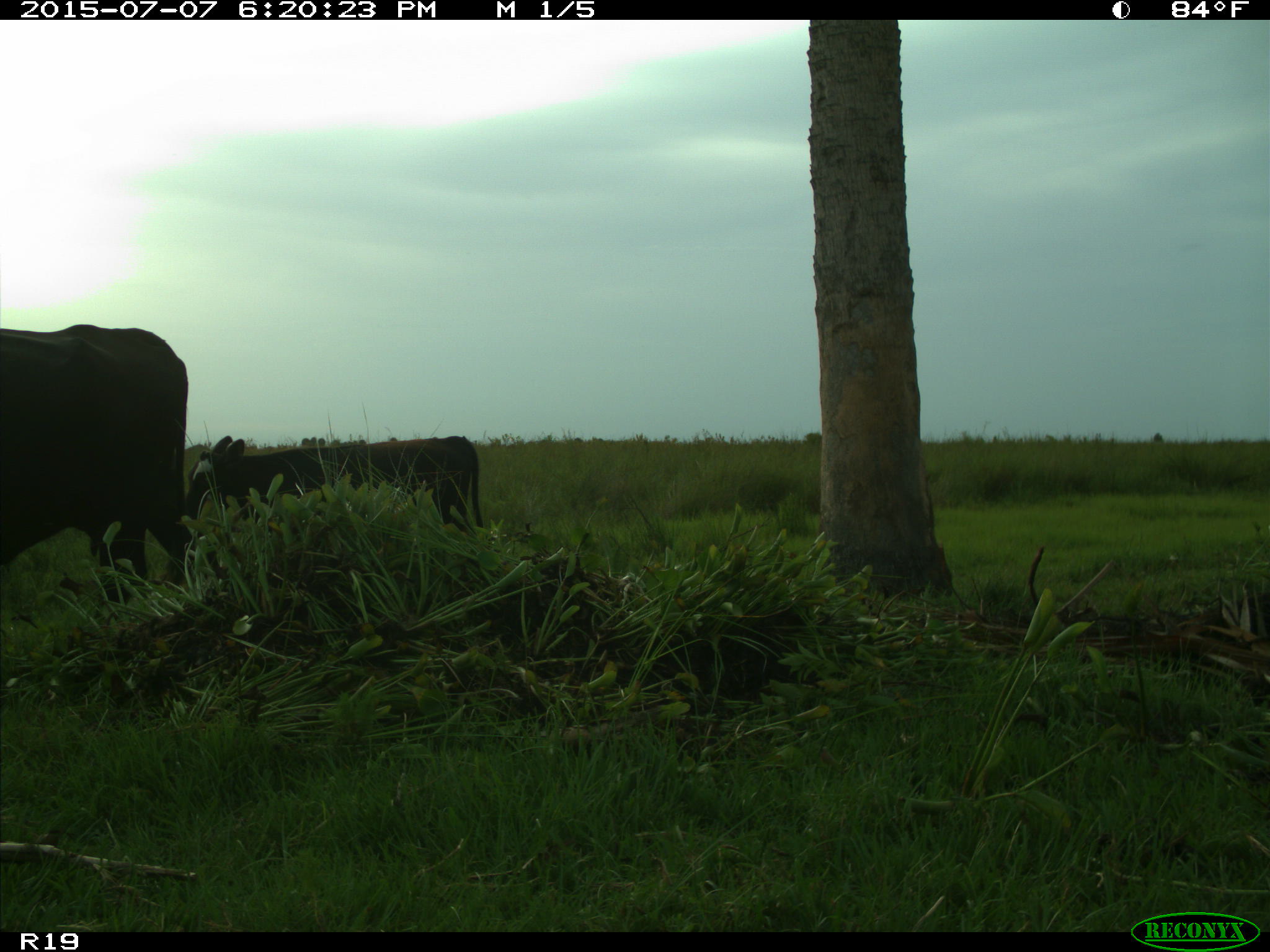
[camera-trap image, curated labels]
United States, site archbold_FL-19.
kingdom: Animalia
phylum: Chordata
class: Mammalia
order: Artiodactyla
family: Bovidae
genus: Bos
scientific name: Bos taurus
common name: domestic cow